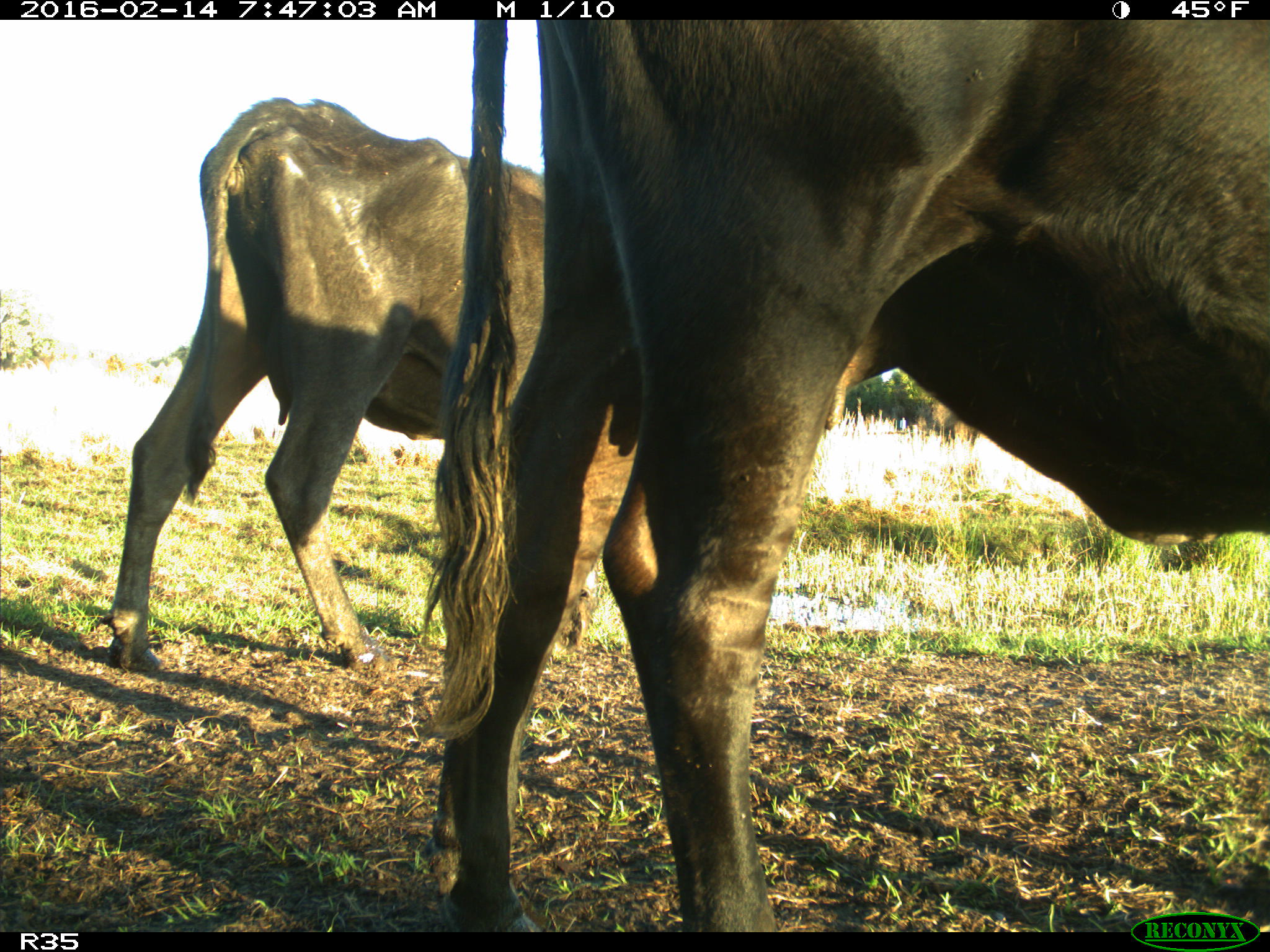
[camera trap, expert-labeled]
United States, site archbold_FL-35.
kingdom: Animalia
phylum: Chordata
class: Mammalia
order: Artiodactyla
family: Bovidae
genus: Bos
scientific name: Bos taurus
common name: domestic cow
Bos taurus (domestic cow).